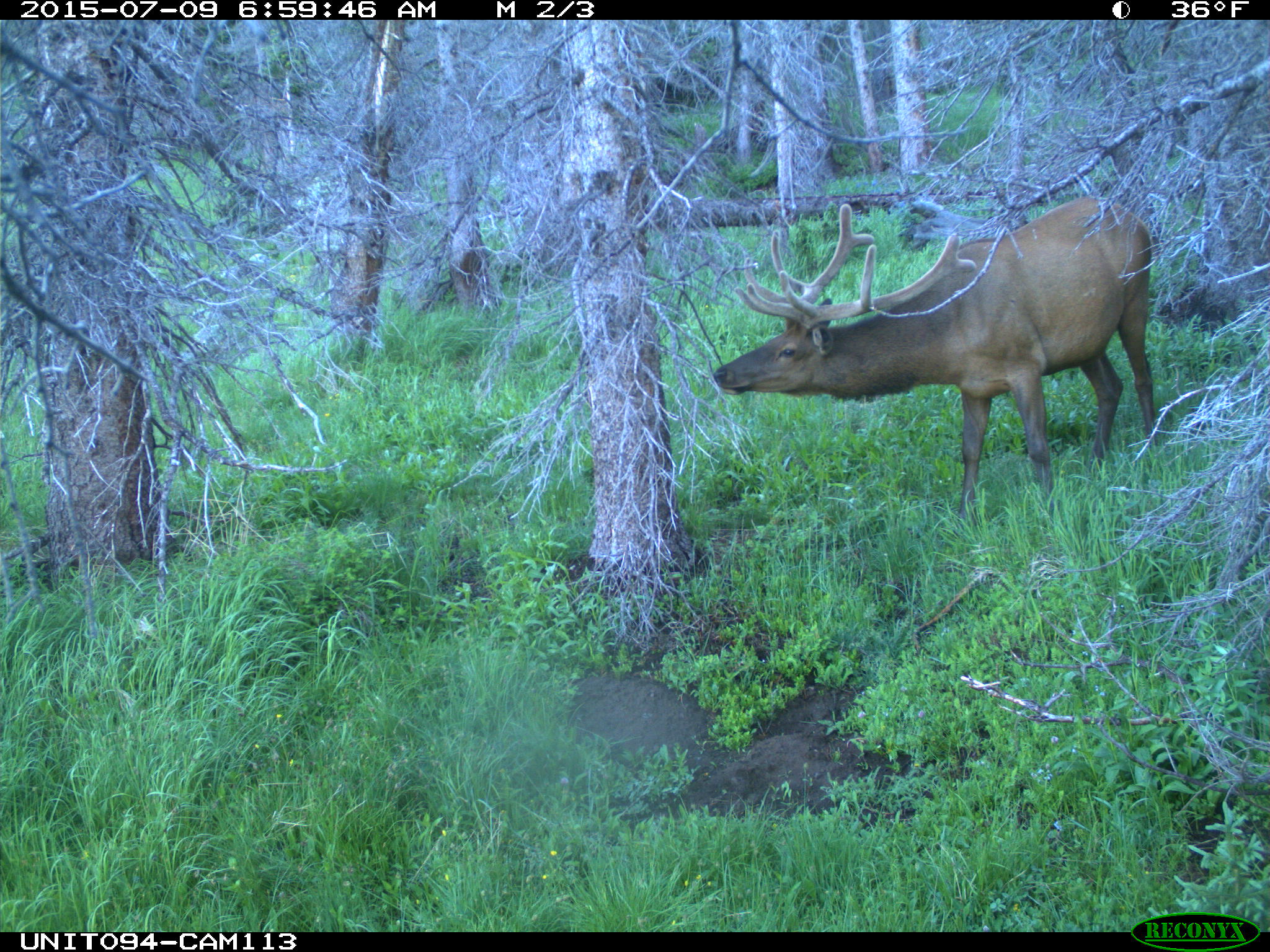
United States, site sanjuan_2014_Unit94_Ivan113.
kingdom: Animalia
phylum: Chordata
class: Mammalia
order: Artiodactyla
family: Cervidae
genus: Cervus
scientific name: Cervus elaphus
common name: red deer